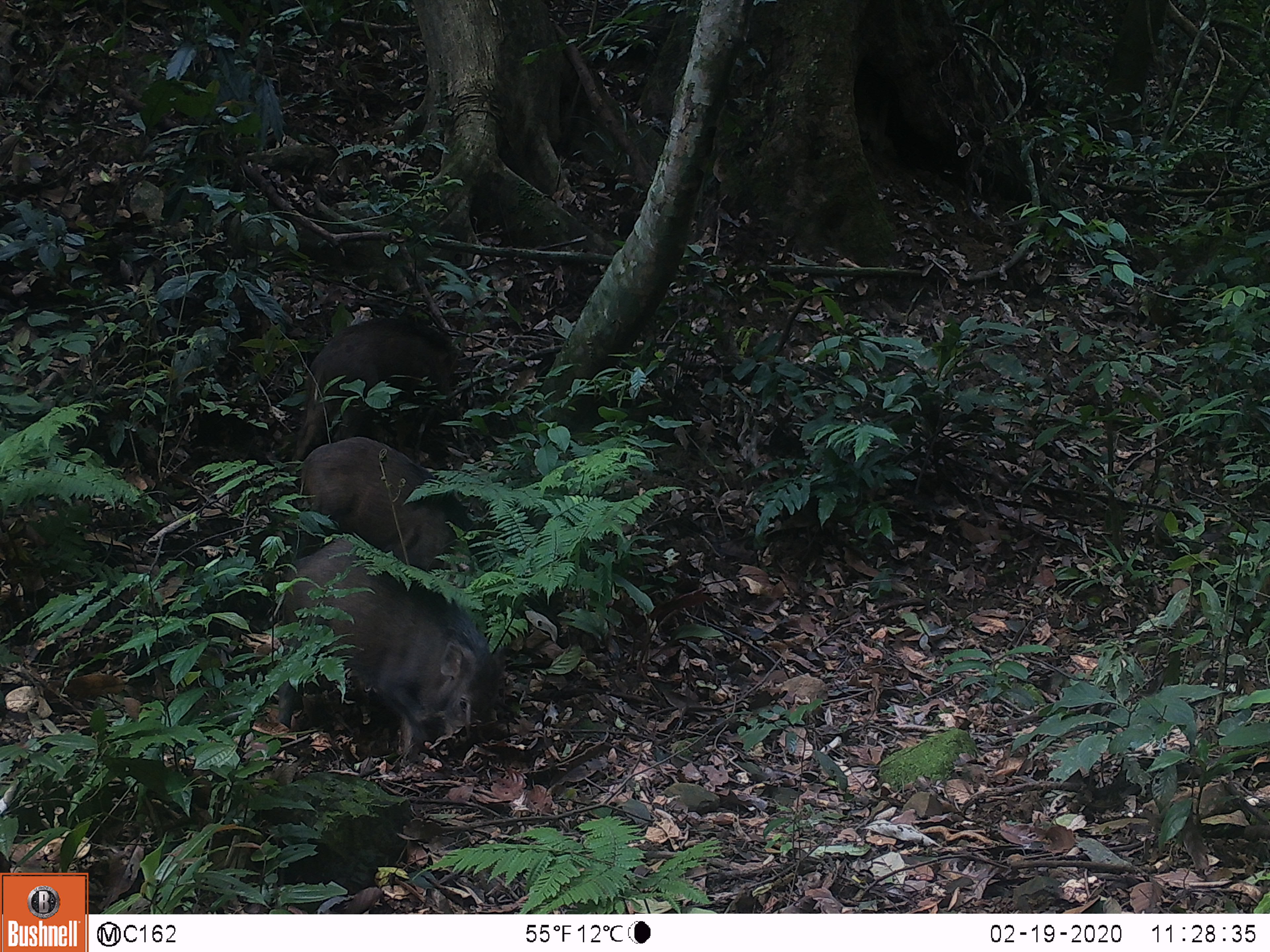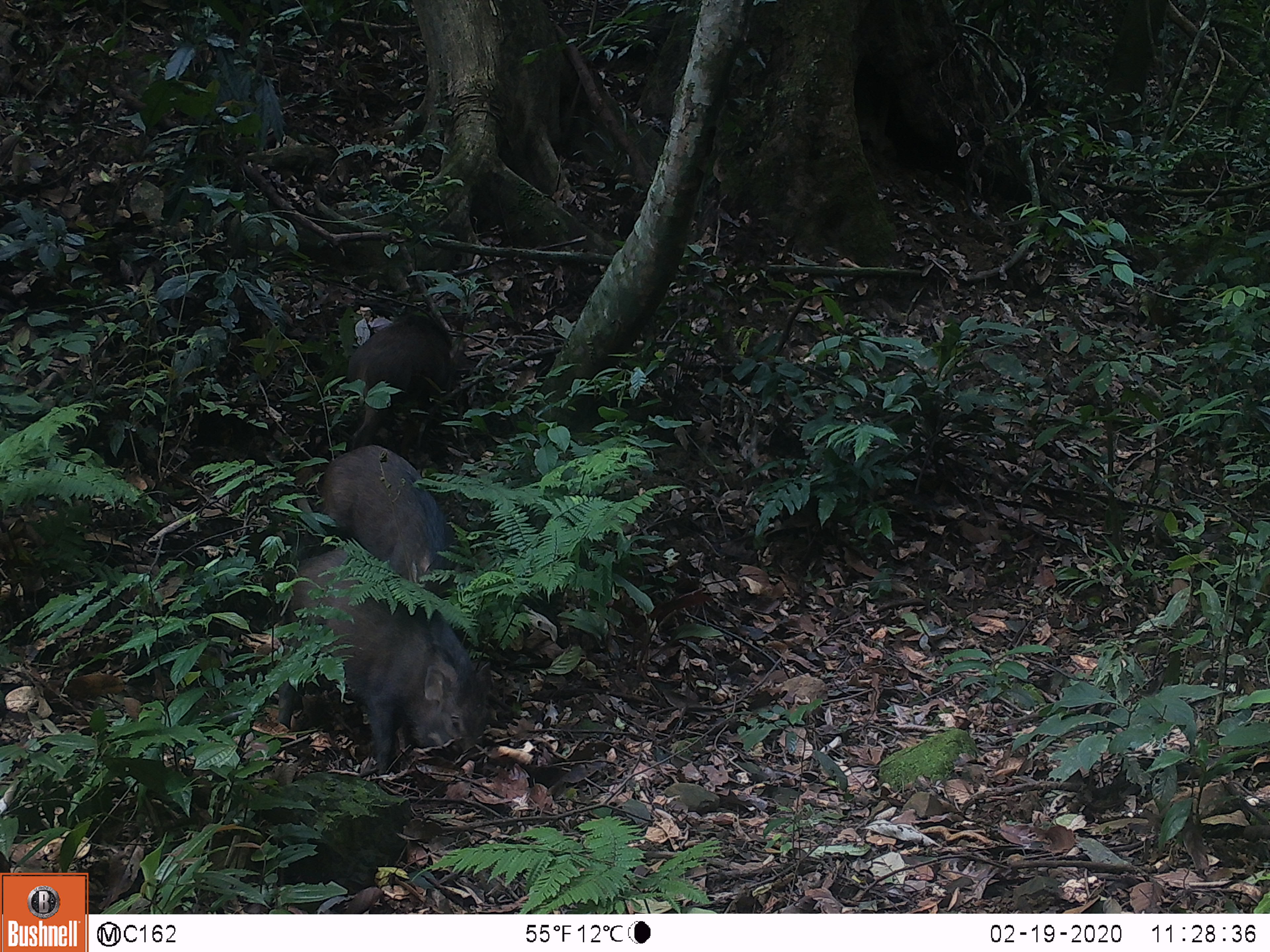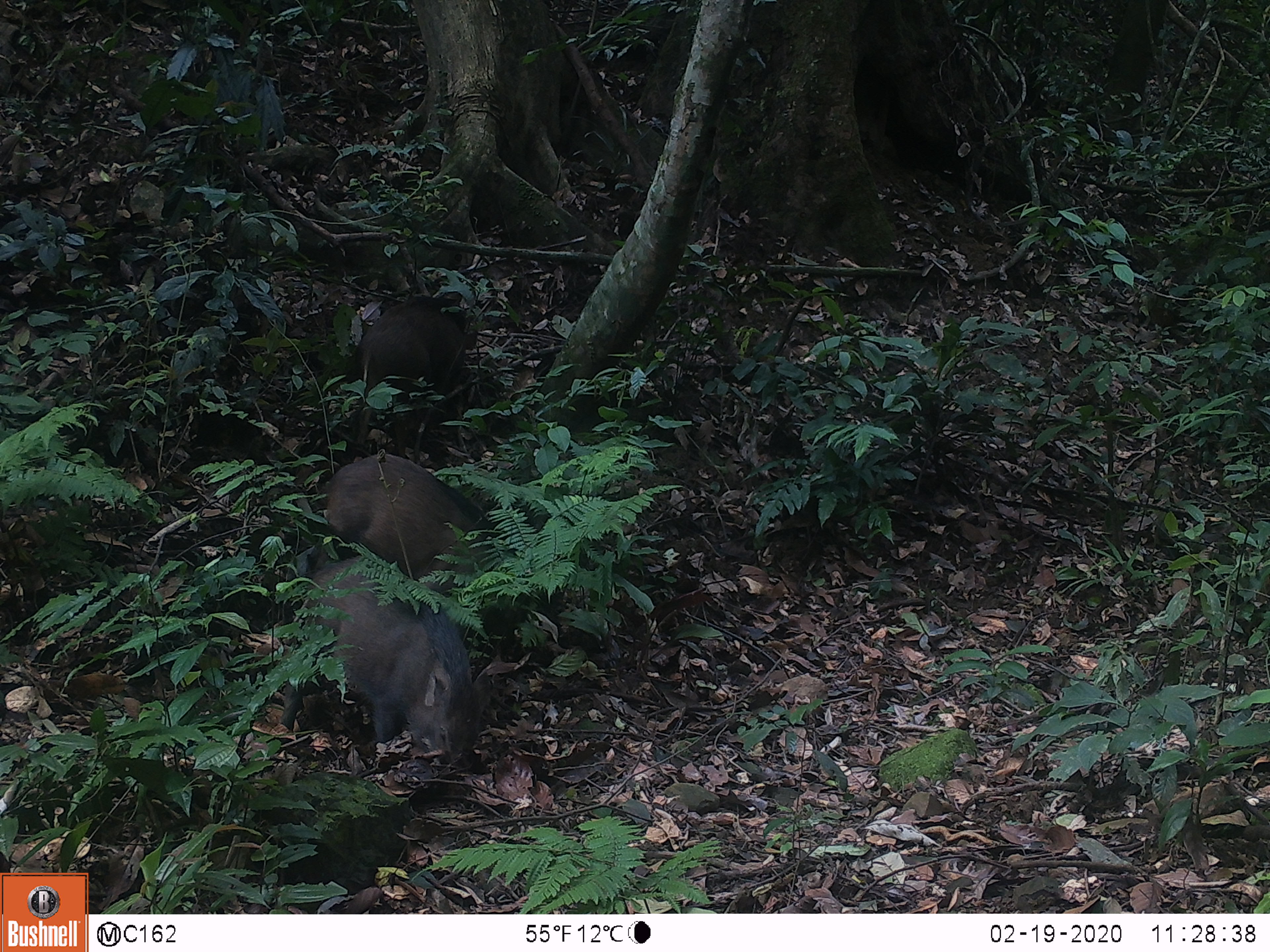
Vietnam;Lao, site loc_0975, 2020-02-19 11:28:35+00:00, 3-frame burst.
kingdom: Animalia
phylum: Chordata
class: Mammalia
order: Artiodactyla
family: Suidae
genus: Sus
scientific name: Sus scrofa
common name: eurasian wild pig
Eurasian wild pig (Sus scrofa). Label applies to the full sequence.